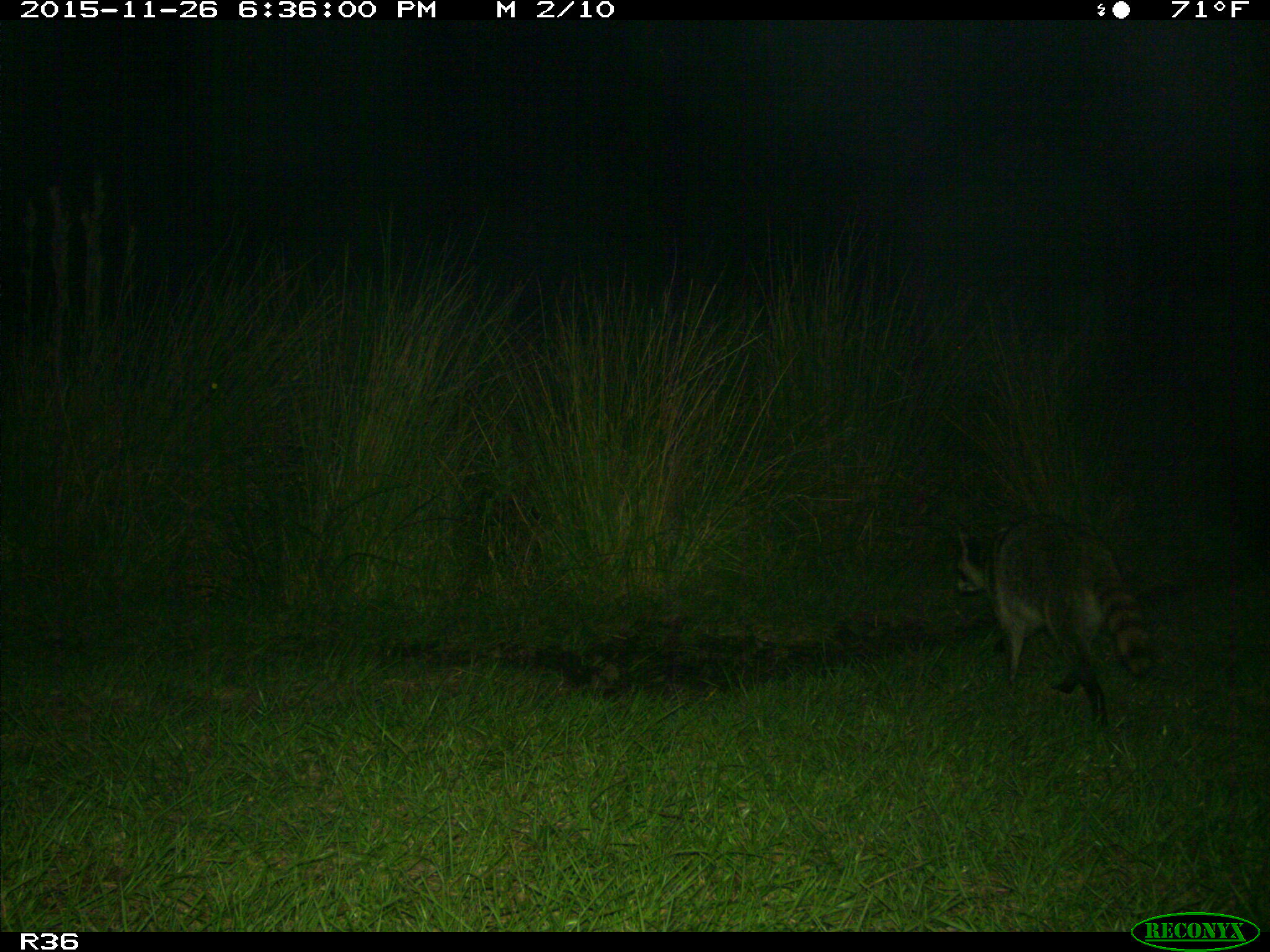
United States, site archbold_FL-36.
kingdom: Animalia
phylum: Chordata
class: Mammalia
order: Carnivora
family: Procyonidae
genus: Procyon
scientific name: Procyon lotor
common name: common raccoon